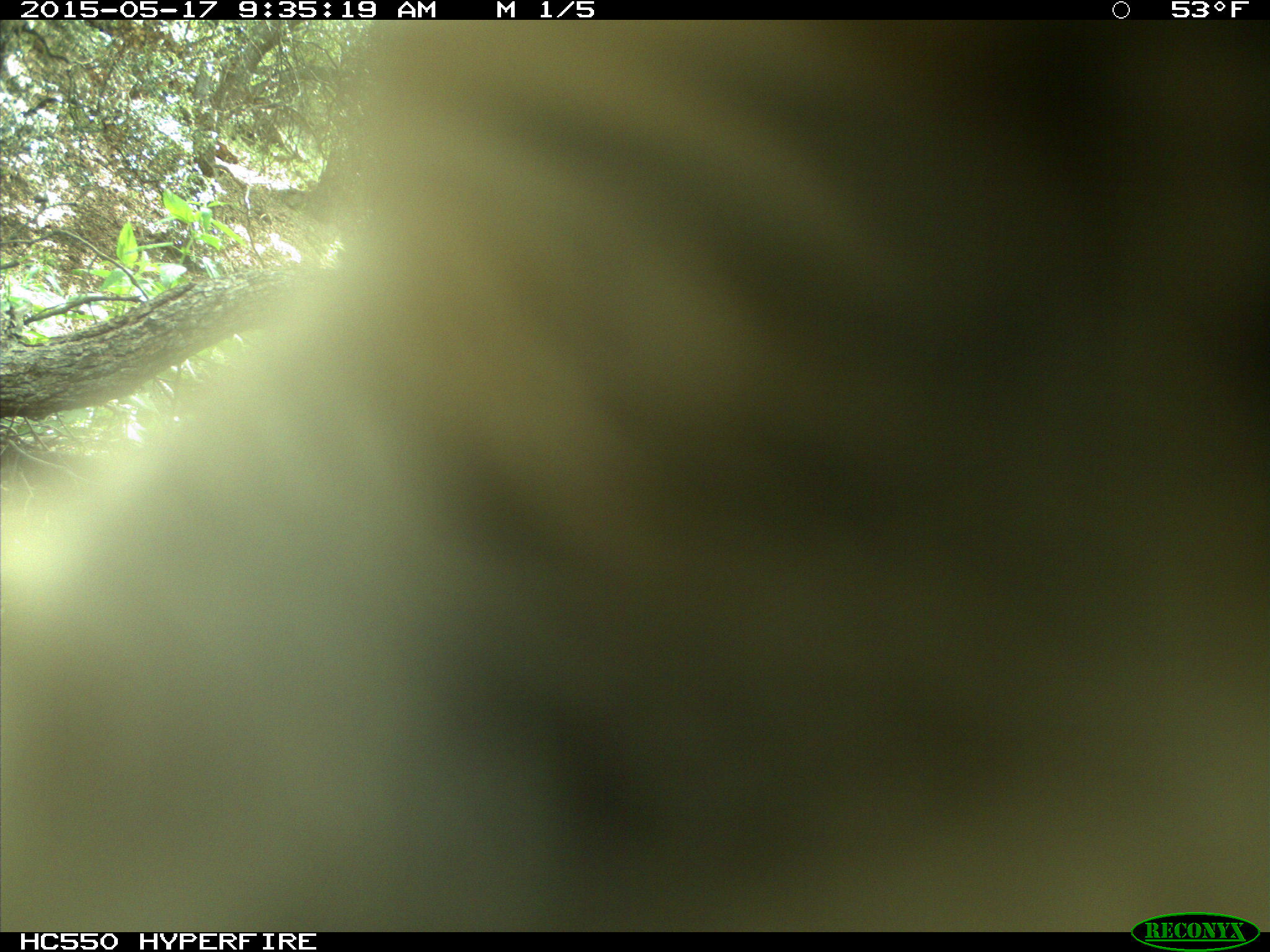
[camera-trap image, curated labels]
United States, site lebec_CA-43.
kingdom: Animalia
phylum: Chordata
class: Mammalia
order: Artiodactyla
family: Bovidae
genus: Bos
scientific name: Bos taurus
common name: domestic cow